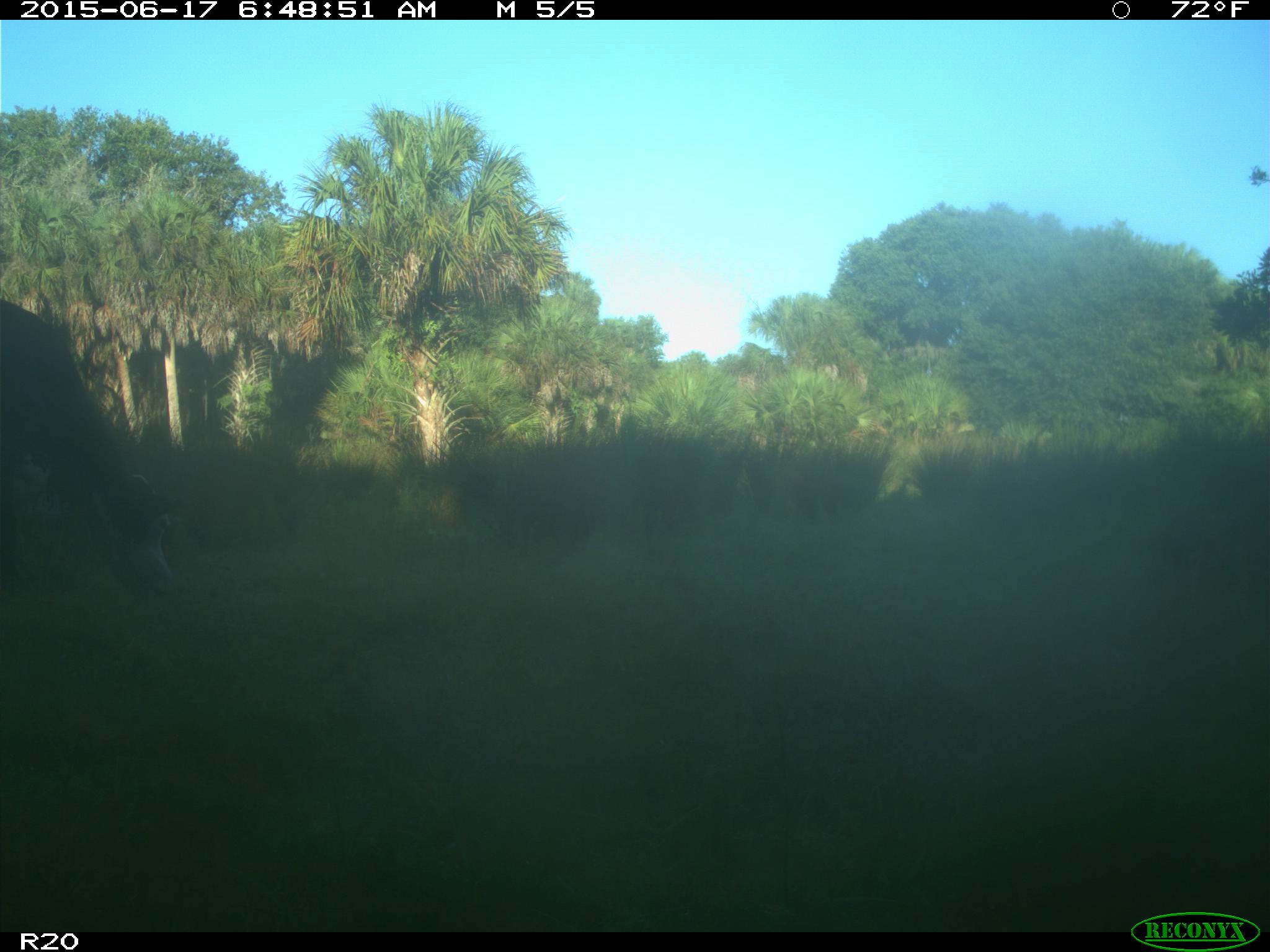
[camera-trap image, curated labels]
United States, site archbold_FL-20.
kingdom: Animalia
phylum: Chordata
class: Mammalia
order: Artiodactyla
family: Bovidae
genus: Bos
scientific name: Bos taurus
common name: domestic cow